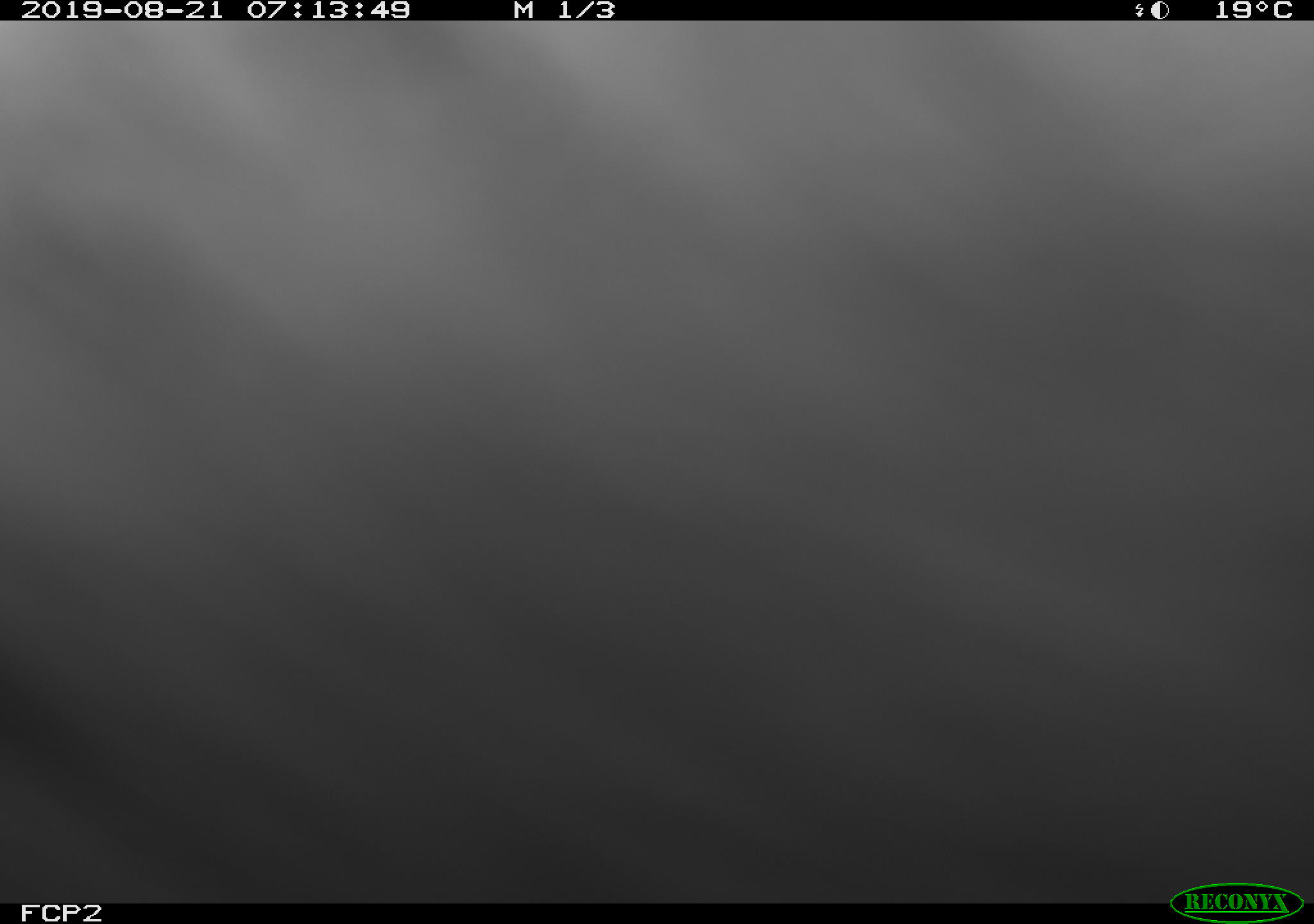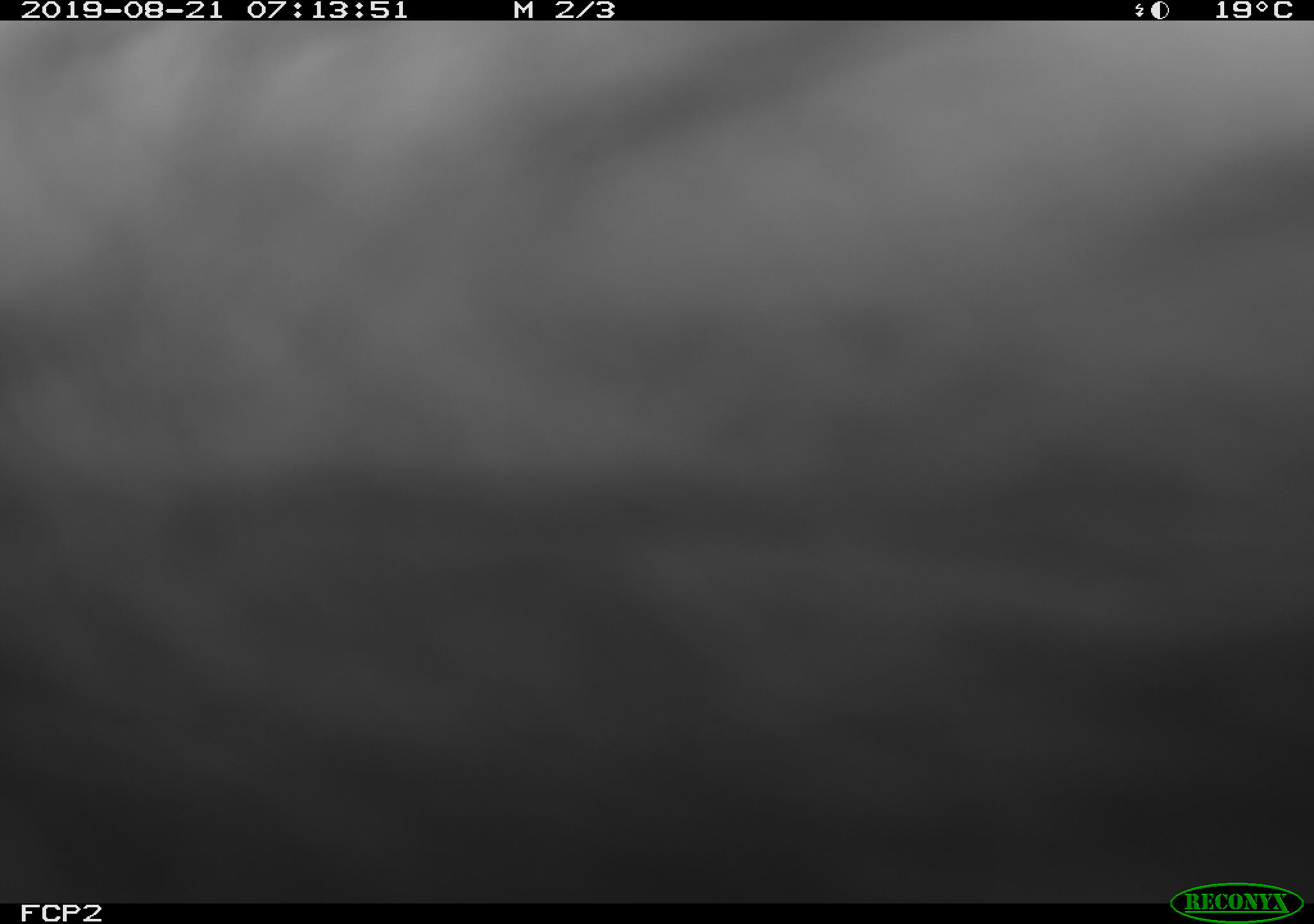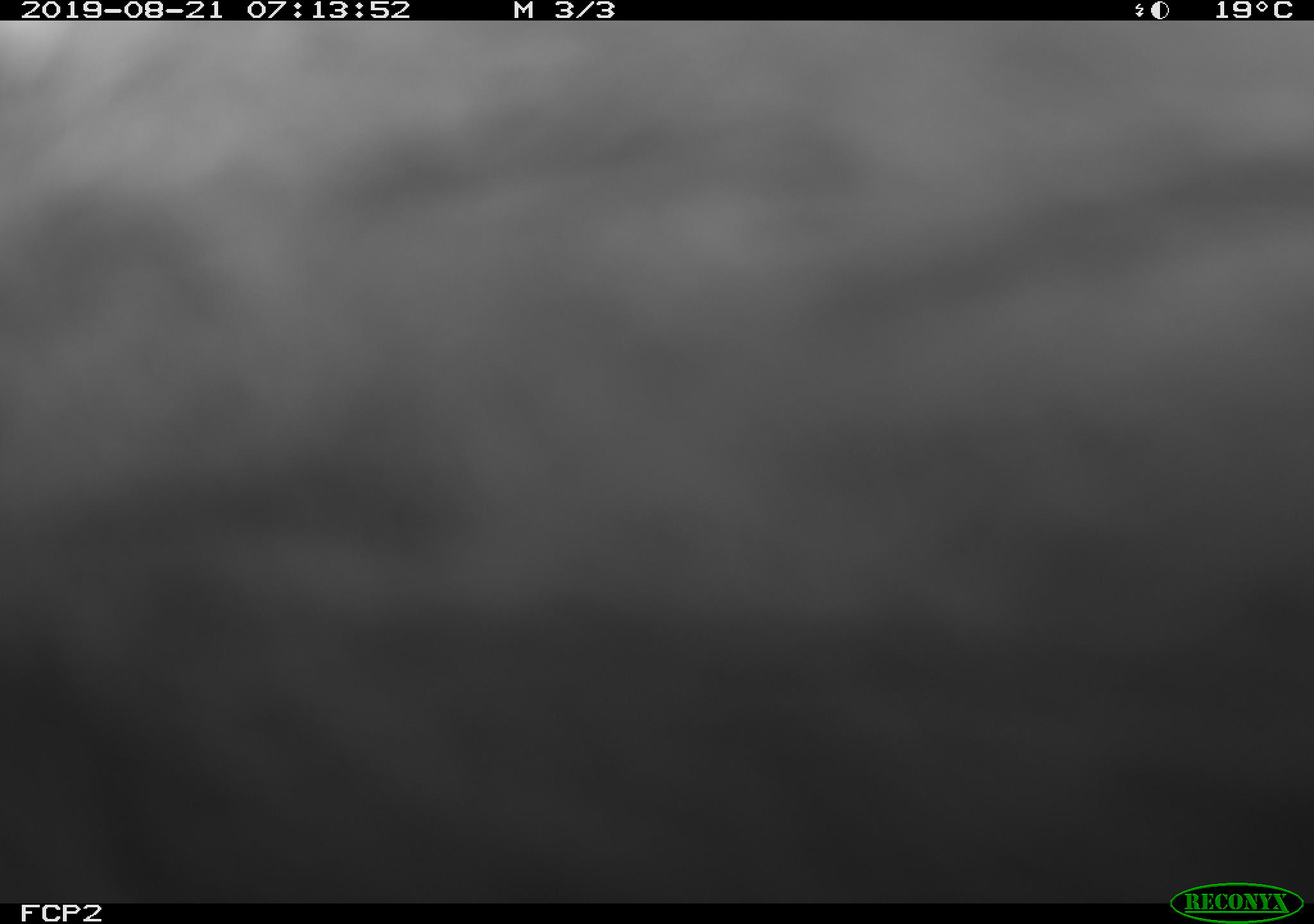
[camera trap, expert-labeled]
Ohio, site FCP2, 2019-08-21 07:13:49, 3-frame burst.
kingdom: Animalia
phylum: Chordata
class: Mammalia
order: Didelphimorphia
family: Didelphidae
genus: Didelphis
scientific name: Didelphis virginiana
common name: virginia opossum